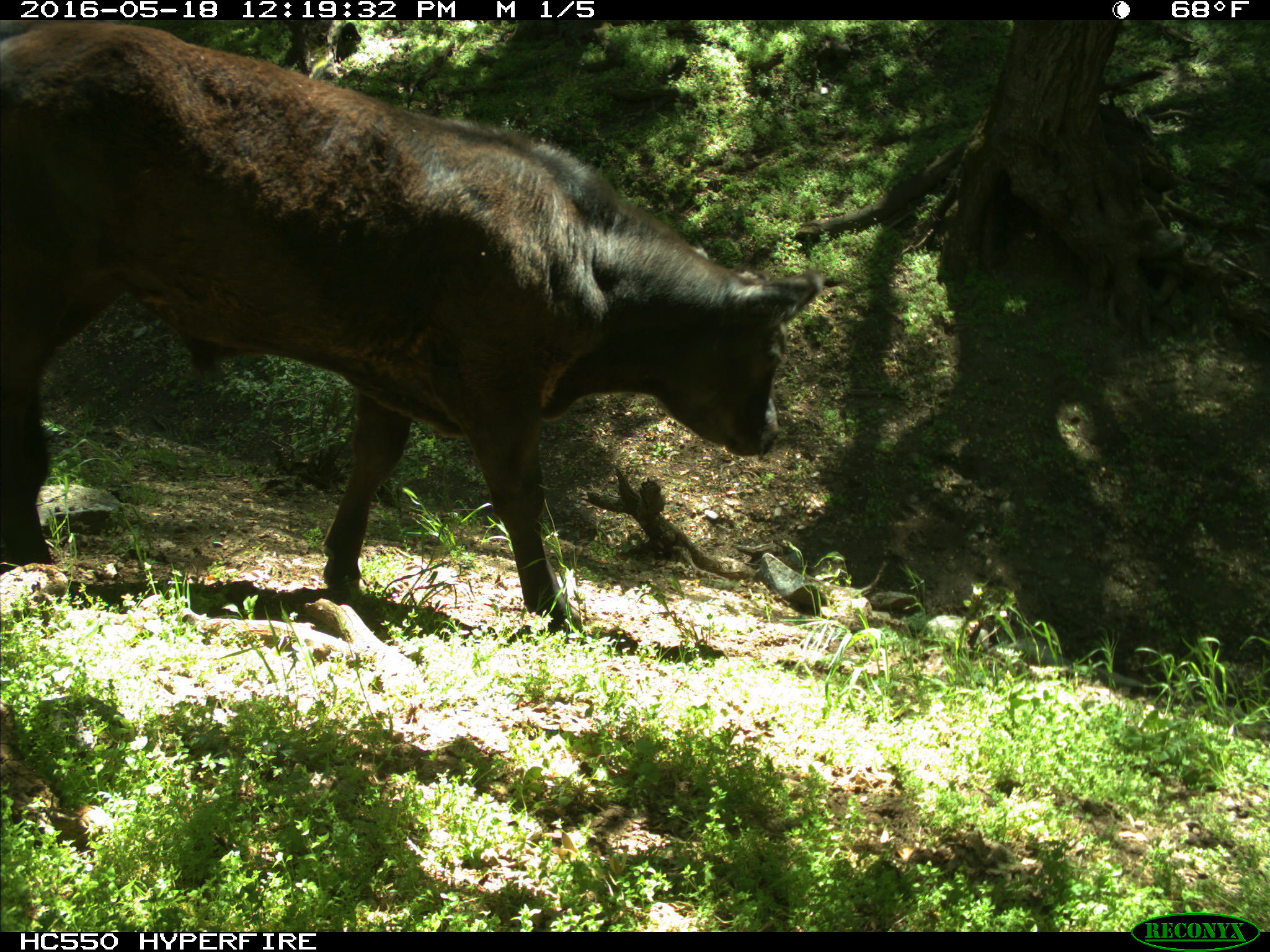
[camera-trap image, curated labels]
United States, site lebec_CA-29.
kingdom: Animalia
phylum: Chordata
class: Mammalia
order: Artiodactyla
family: Bovidae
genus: Bos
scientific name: Bos taurus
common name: domestic cow